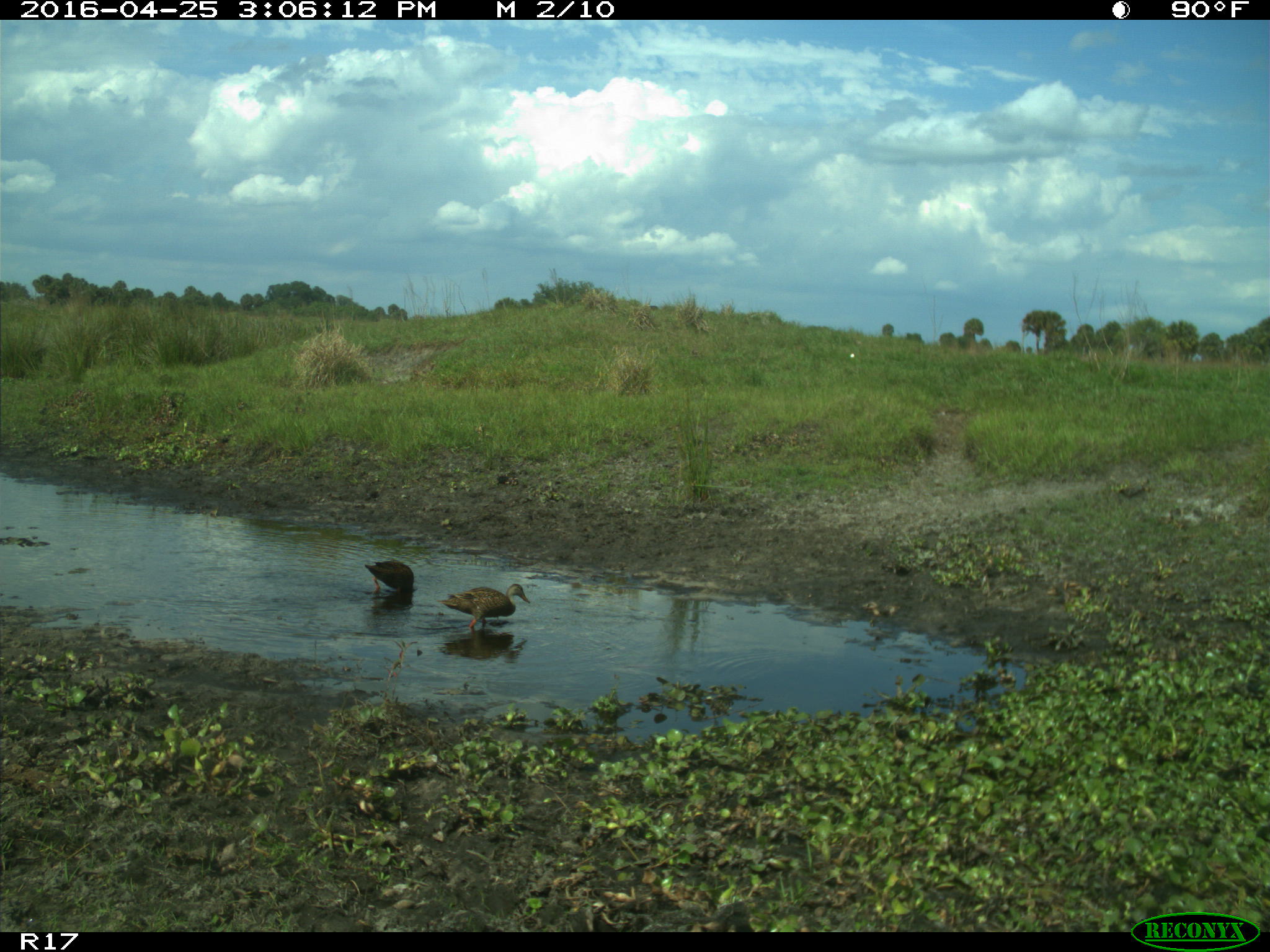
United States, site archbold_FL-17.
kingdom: Animalia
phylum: Chordata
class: Aves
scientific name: Aves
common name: birds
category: unidentified bird